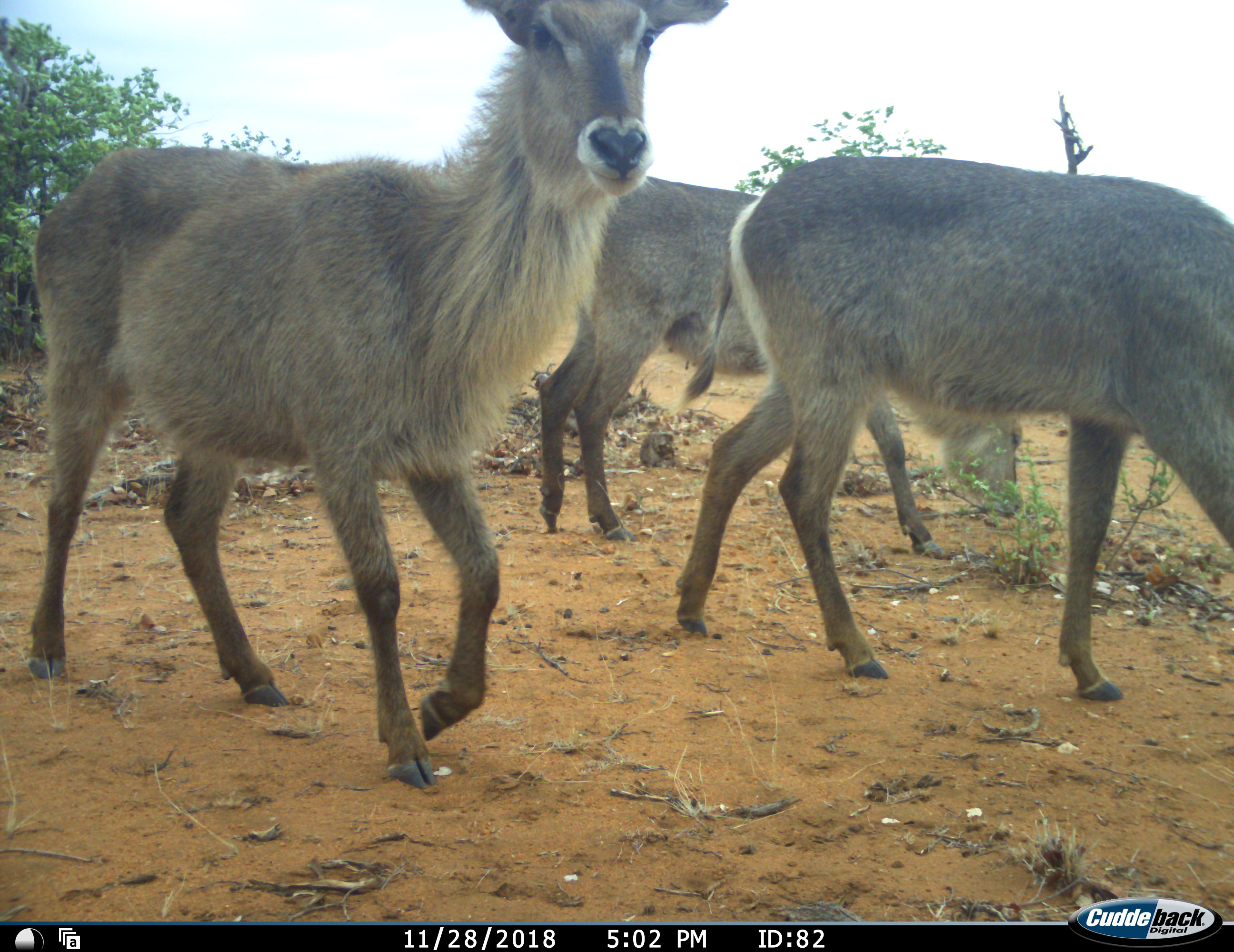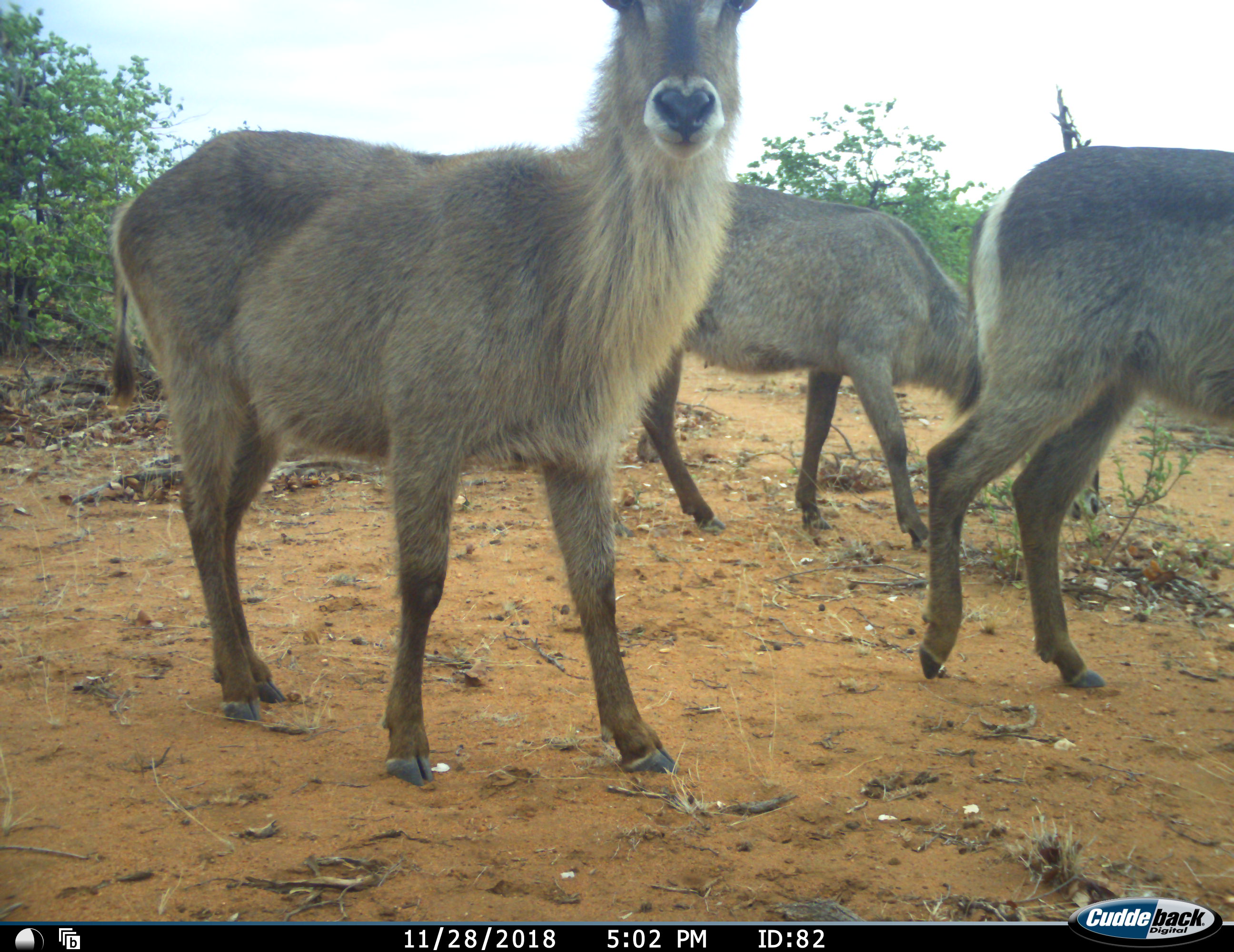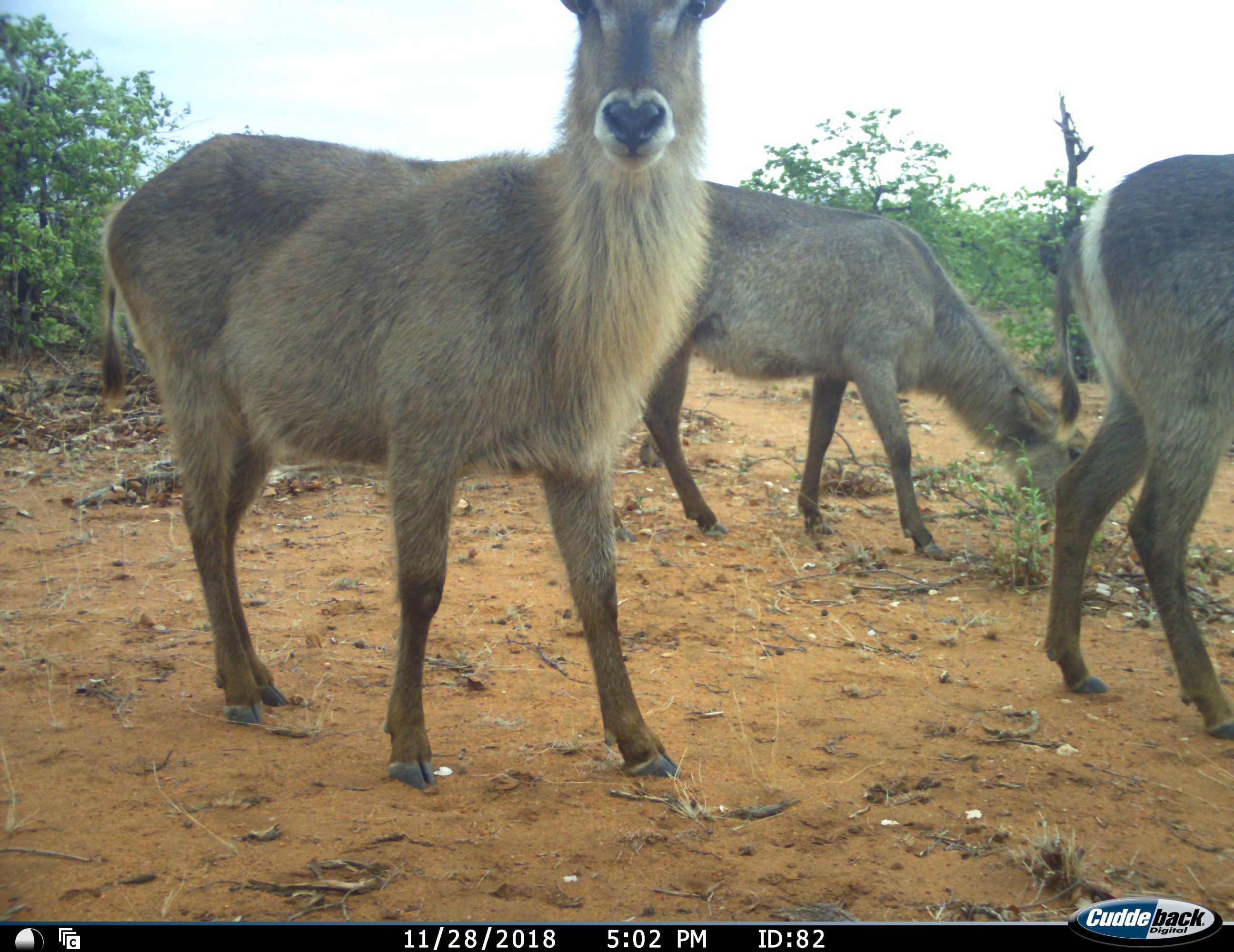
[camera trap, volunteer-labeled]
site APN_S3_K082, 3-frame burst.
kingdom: Animalia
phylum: Chordata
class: Mammalia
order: Artiodactyla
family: Bovidae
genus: Kobus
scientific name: Kobus ellipsiprymnus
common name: waterbuck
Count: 3.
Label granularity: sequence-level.